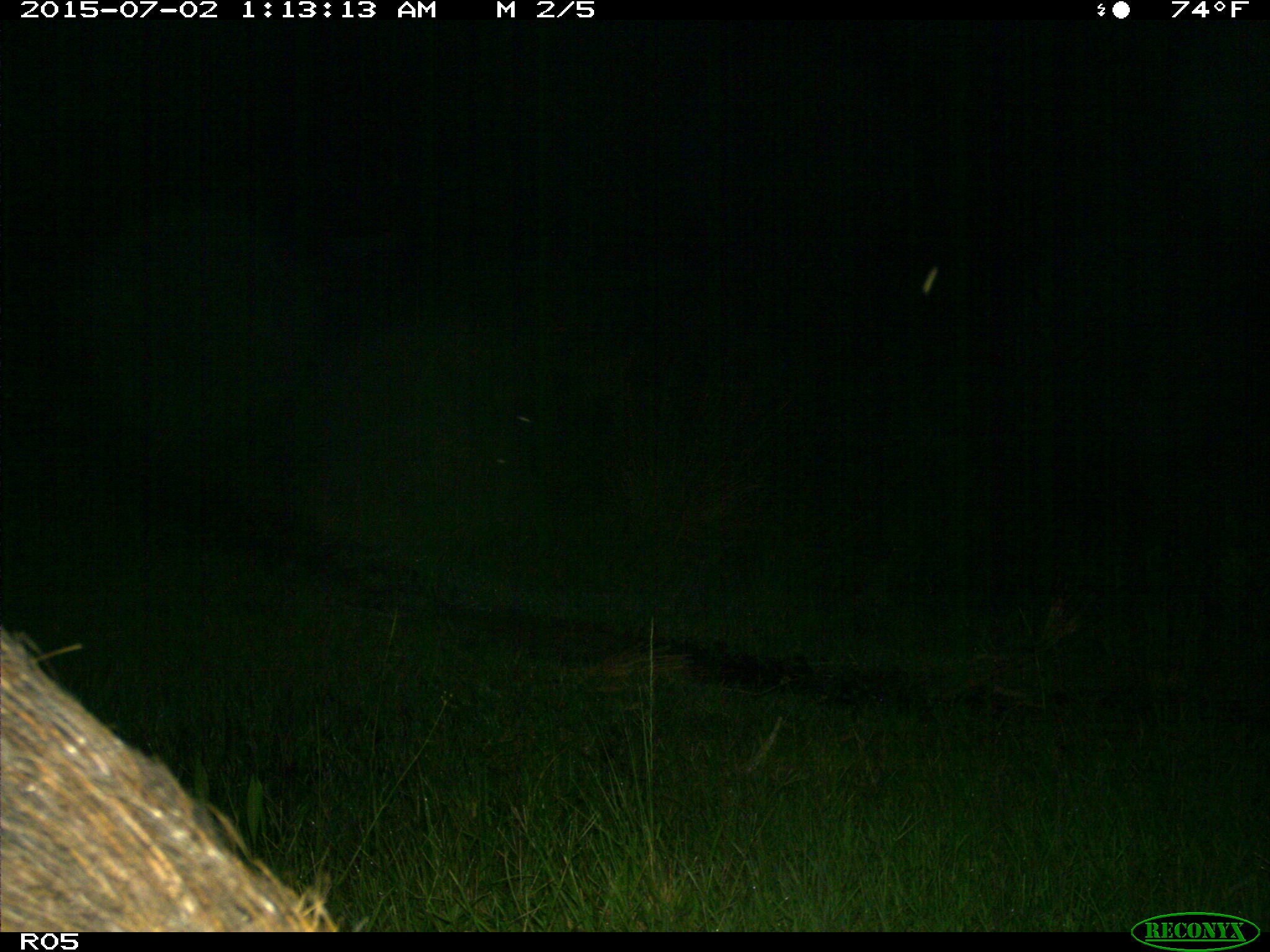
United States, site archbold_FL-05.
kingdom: Animalia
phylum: Chordata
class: Mammalia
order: Artiodactyla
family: Suidae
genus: Sus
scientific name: Sus scrofa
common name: wild boar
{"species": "Sus scrofa (wild boar)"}